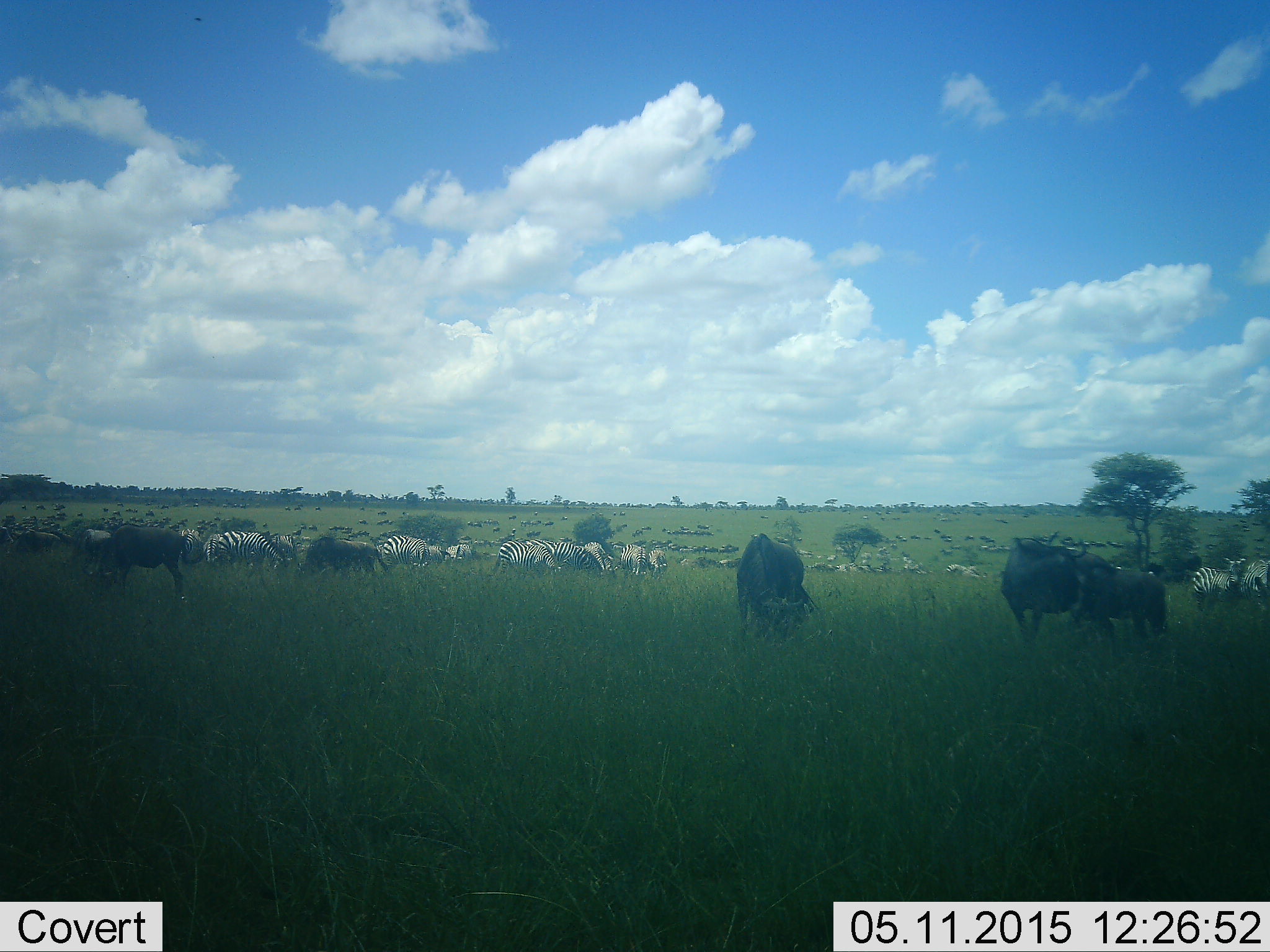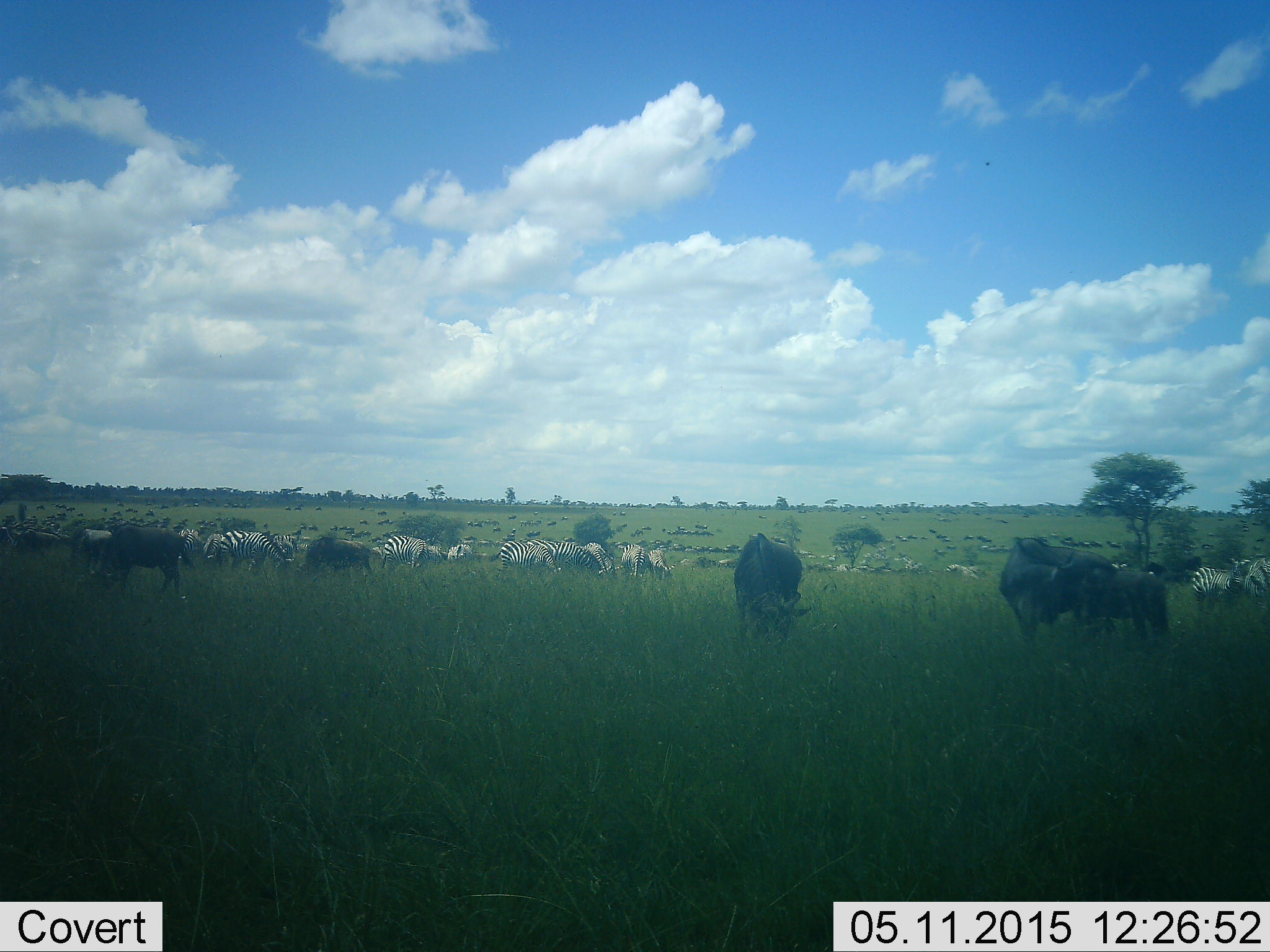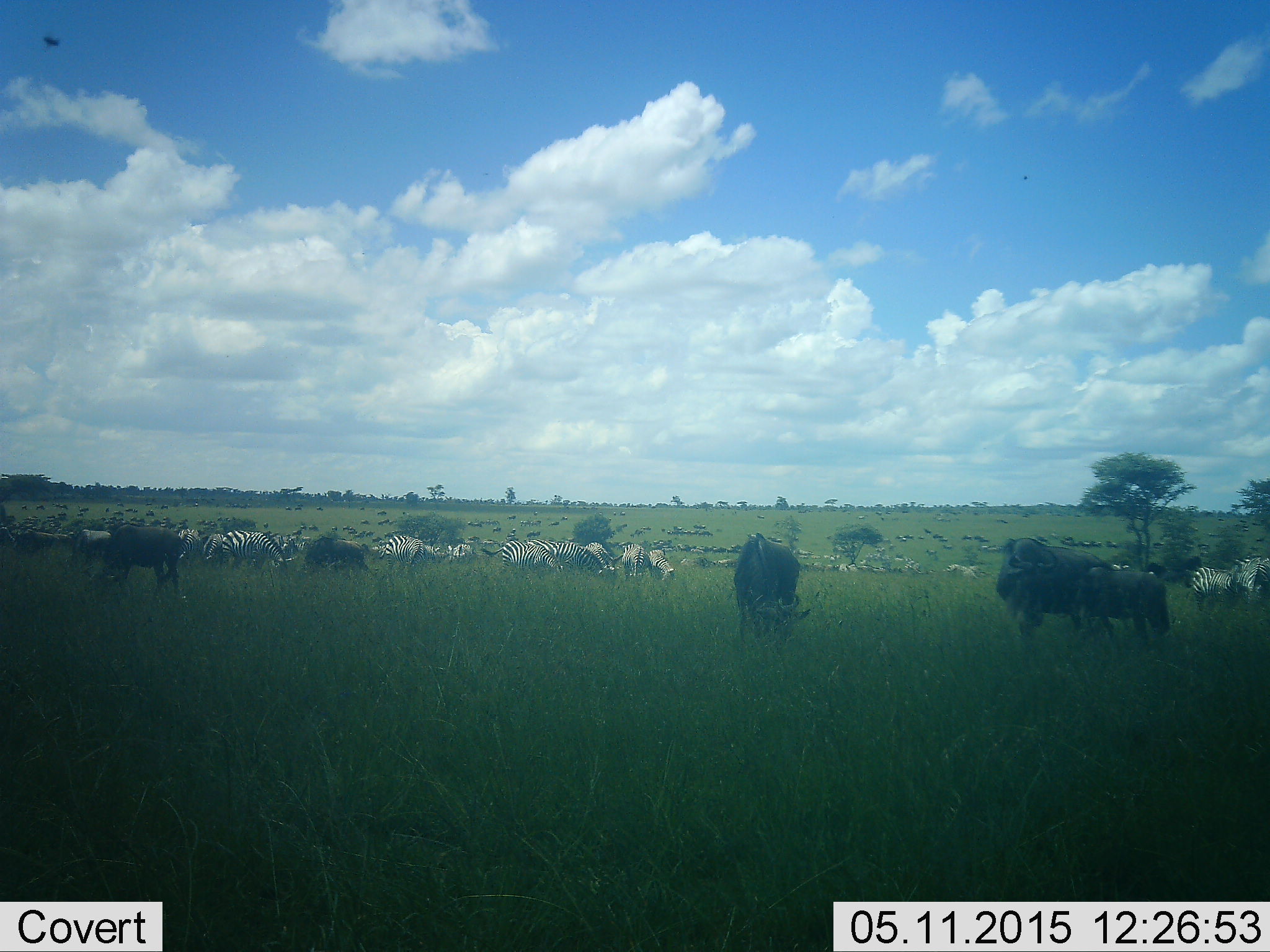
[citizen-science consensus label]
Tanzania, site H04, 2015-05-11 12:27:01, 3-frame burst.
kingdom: Animalia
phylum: Chordata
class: Mammalia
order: Artiodactyla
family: Bovidae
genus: Connochaetes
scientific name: Connochaetes taurinus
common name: blue wildebeest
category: wildebeest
Wildebeest (blue wildebeest) (Connochaetes taurinus), count 11-50. Behavior (volunteer vote fractions): standing 40%, resting 10%, moving 20%, interacting 0%. Young present (vote fraction): 10%. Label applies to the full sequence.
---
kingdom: Animalia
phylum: Chordata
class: Mammalia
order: Perissodactyla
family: Equidae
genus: Equus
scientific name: Equus quagga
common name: plains zebra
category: zebra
Zebra (plains zebra) (Equus quagga), count 11-50. Behavior (volunteer vote fractions): standing 50%, resting 10%, moving 20%, interacting 0%. Young present (vote fraction): 0%. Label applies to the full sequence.